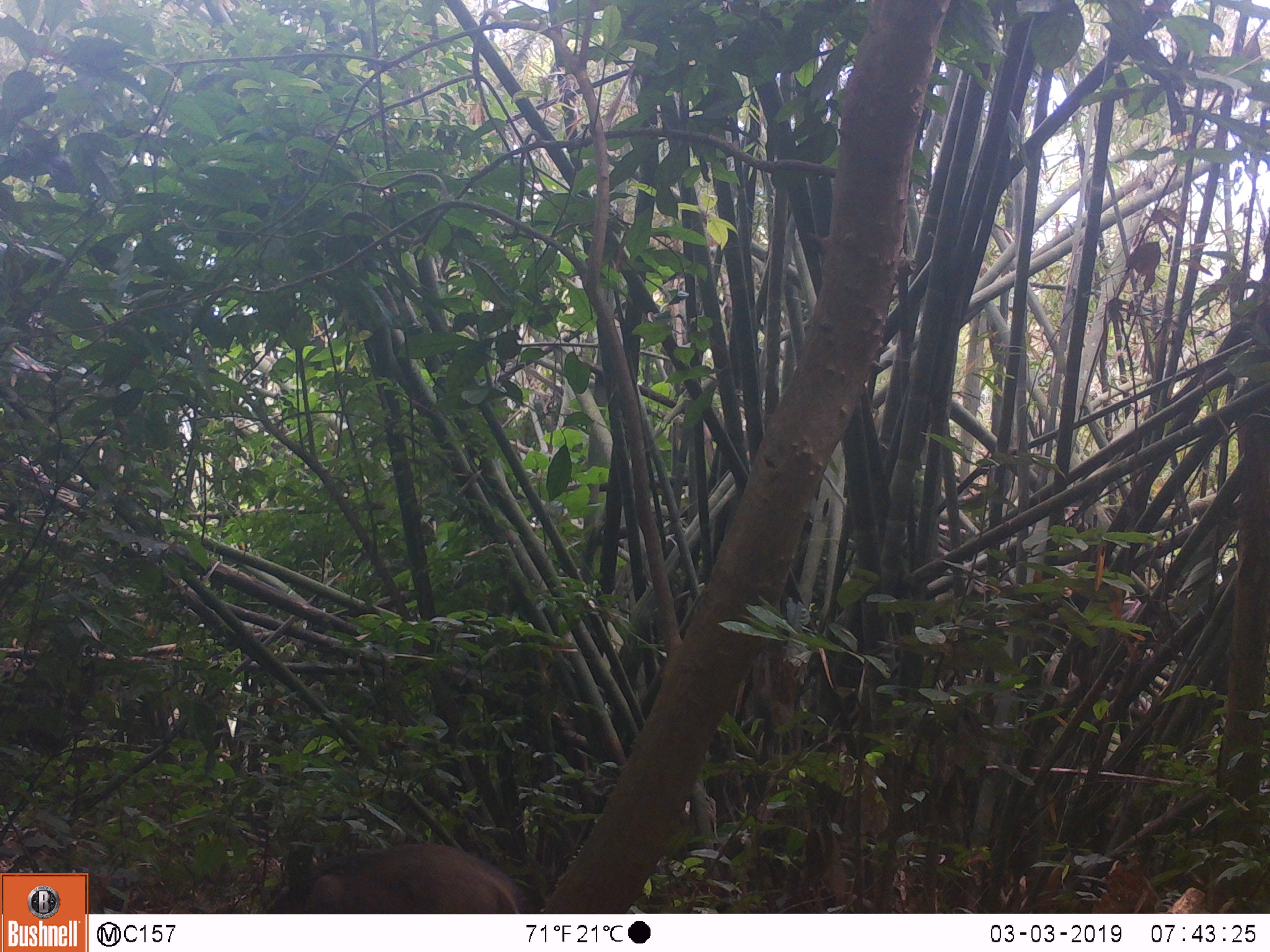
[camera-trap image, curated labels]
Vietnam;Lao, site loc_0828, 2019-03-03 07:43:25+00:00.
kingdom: Animalia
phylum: Chordata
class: Mammalia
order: Artiodactyla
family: Suidae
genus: Sus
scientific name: Sus scrofa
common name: eurasian wild pig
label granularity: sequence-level